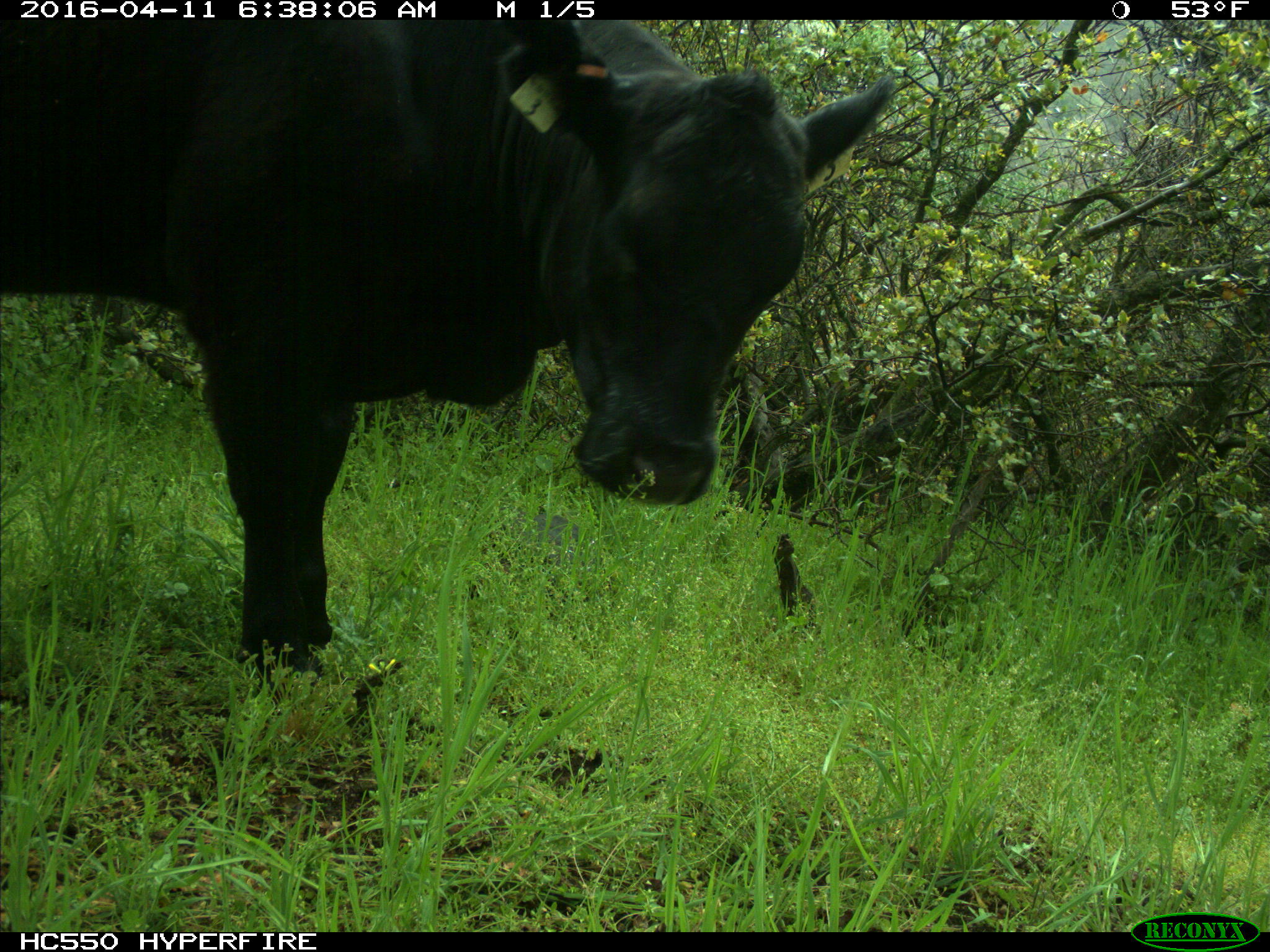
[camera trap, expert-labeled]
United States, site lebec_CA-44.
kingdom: Animalia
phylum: Chordata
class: Mammalia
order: Artiodactyla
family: Bovidae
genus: Bos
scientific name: Bos taurus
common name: domestic cow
Bos taurus (domestic cow).